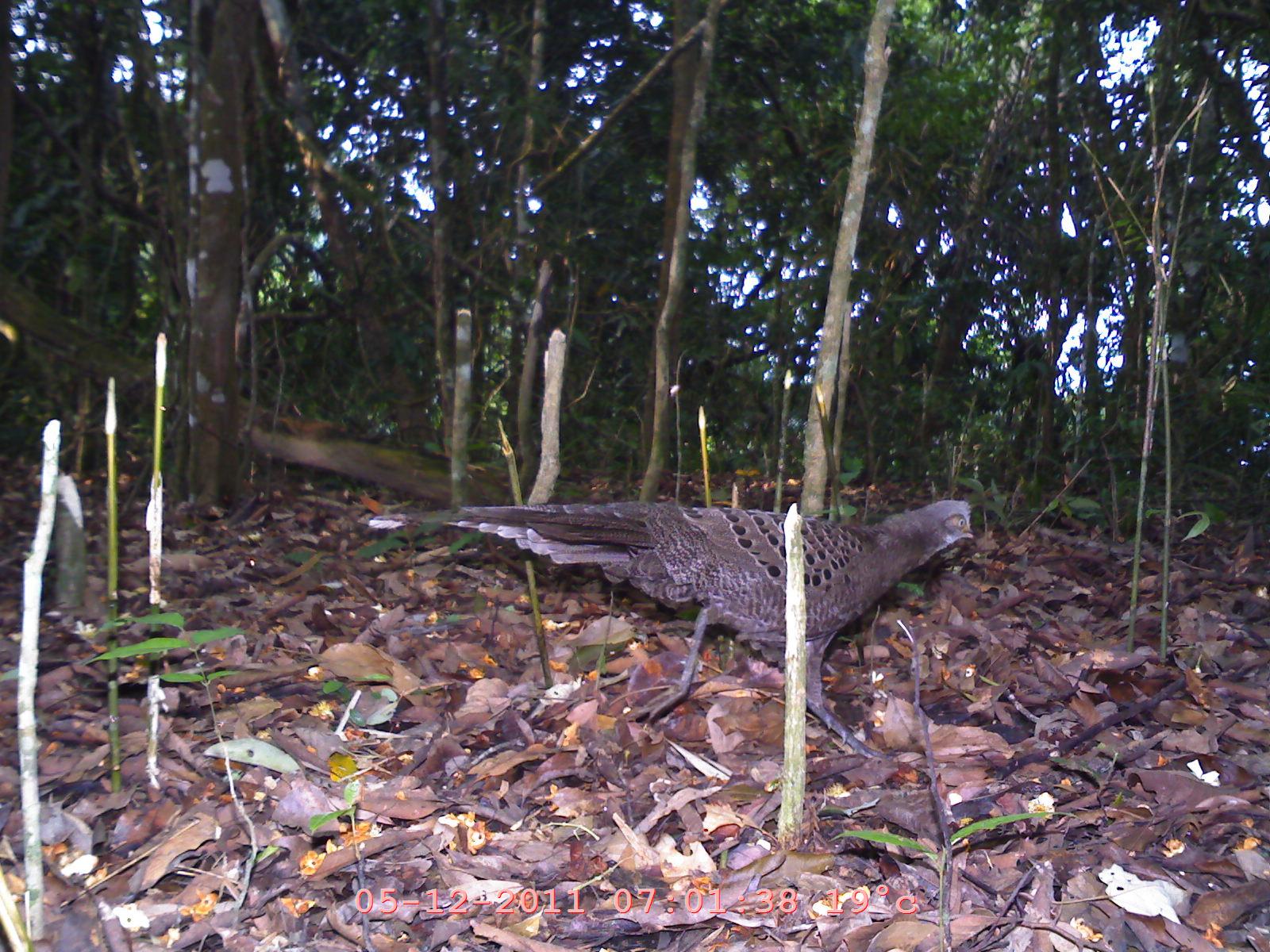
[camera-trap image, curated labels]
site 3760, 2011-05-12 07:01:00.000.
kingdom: Animalia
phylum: Chordata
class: Aves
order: Galliformes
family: Phasianidae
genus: Polyplectron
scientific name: Polyplectron bicalcaratum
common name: grey peacock-pheasant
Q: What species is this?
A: Polyplectron bicalcaratum (grey peacock-pheasant).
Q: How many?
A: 1.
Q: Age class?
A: Adult.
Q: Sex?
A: Male.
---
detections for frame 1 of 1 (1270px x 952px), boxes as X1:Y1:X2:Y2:
polyplectron bicalcaratum: 368:500:976:765